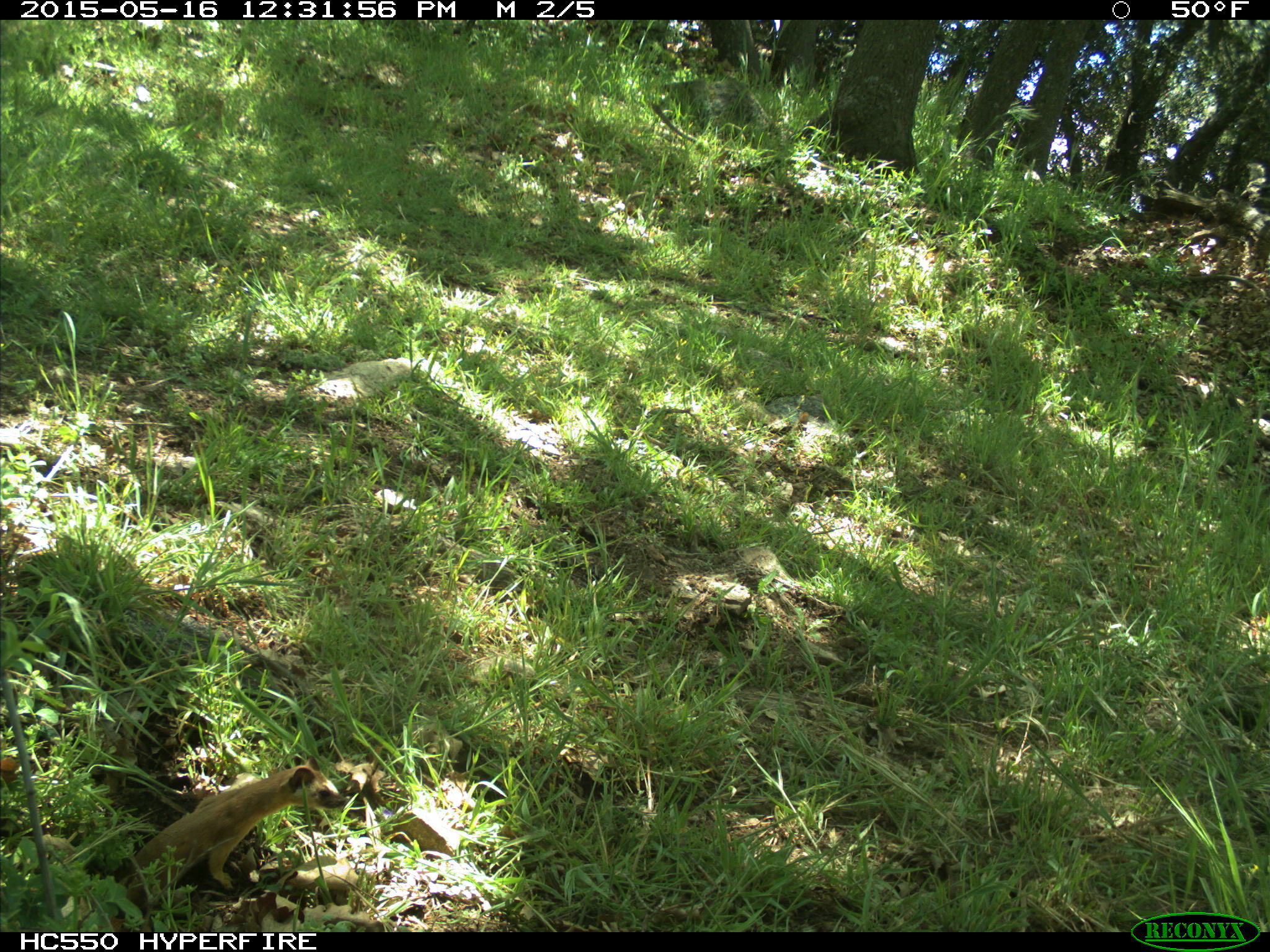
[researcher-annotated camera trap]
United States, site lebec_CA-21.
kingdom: Animalia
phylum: Chordata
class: Mammalia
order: Carnivora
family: Mustelidae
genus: Neogale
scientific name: Neogale frenata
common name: long-tailed weasel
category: mustela frenata